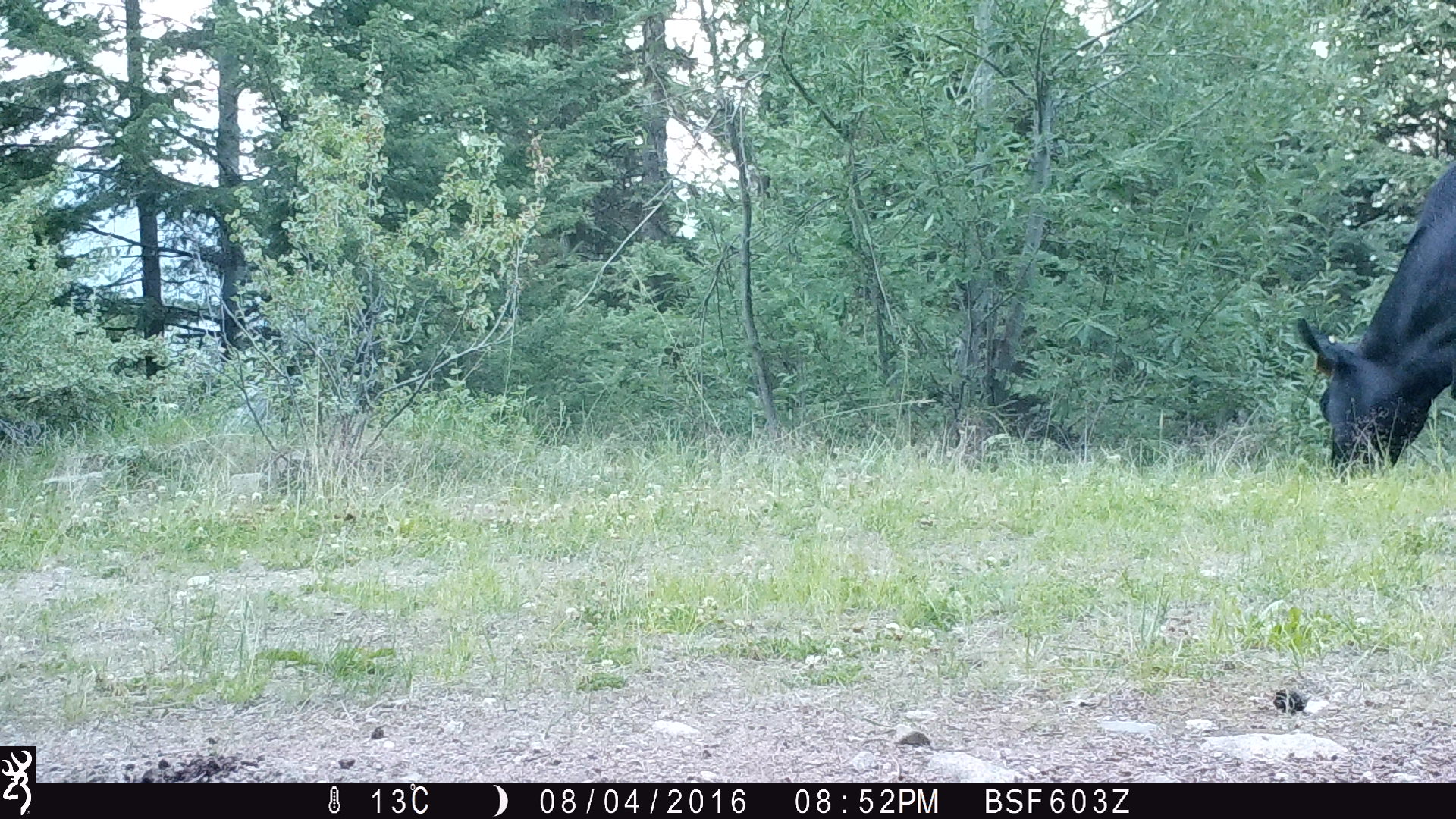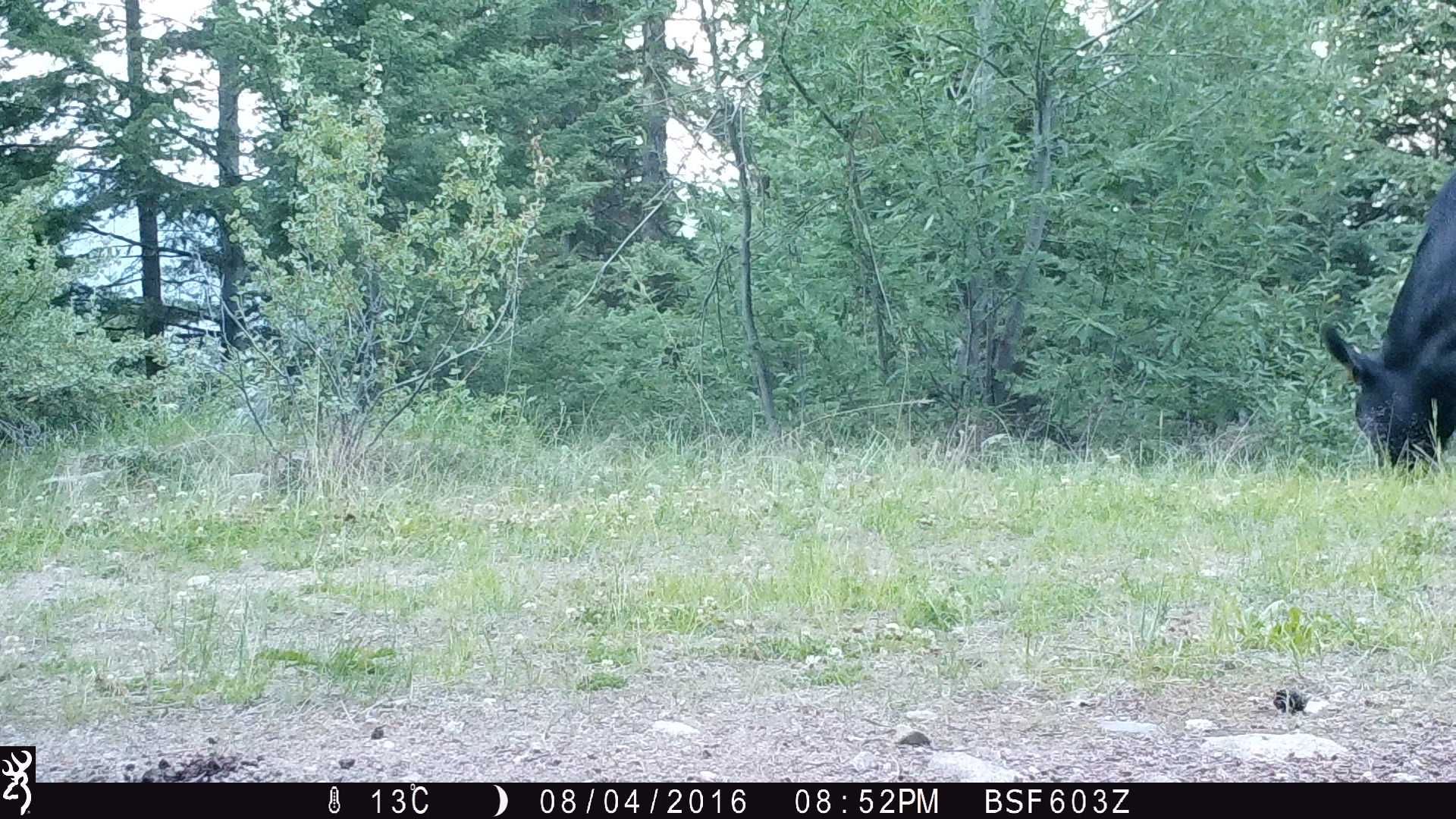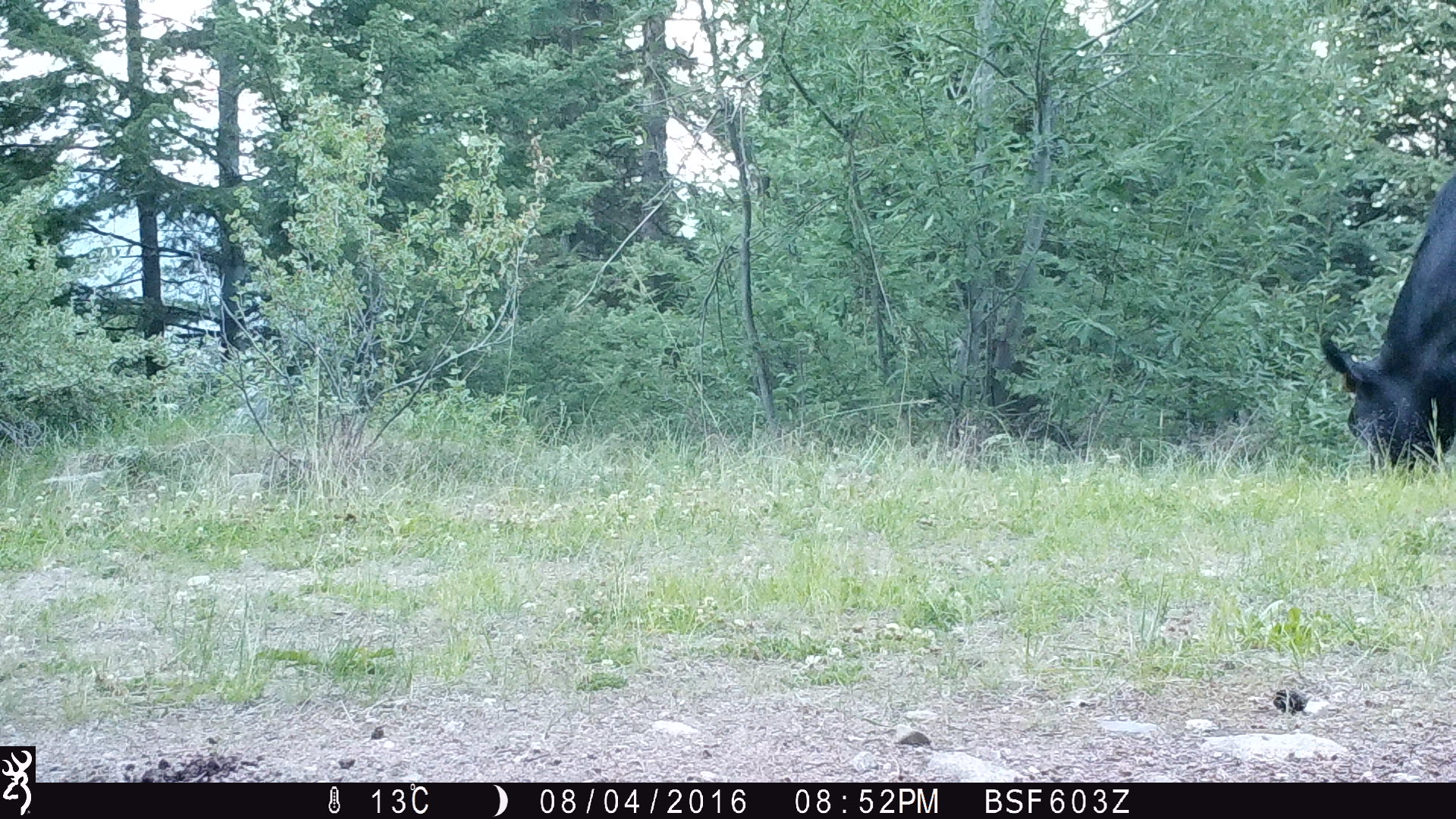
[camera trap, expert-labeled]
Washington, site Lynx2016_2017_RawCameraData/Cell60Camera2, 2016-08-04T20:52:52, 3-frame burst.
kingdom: Animalia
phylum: Chordata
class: Mammalia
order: Artiodactyla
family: Bovidae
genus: Bos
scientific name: Bos taurus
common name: domestic cattle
Domestic cattle (Bos taurus). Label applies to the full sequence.